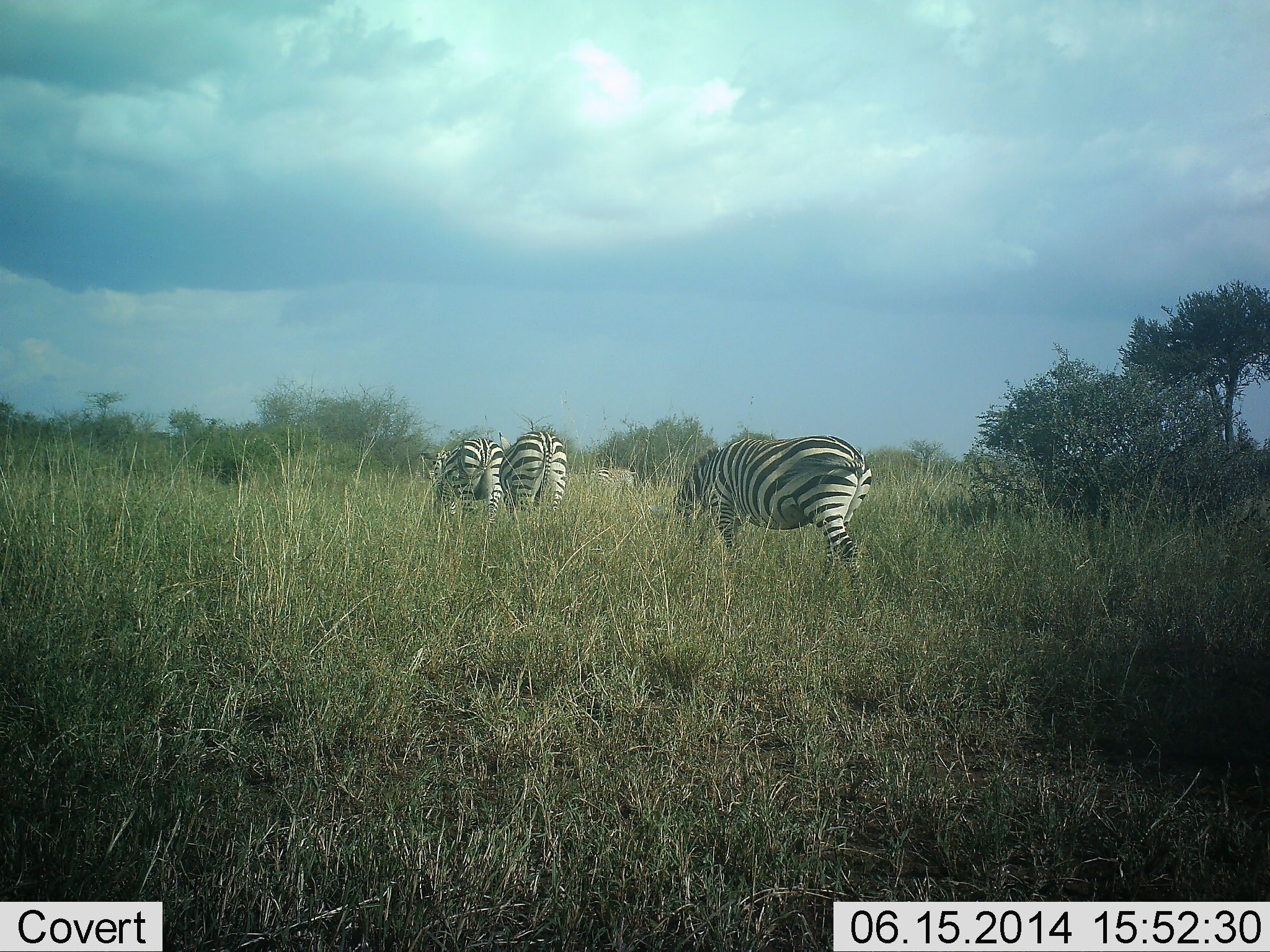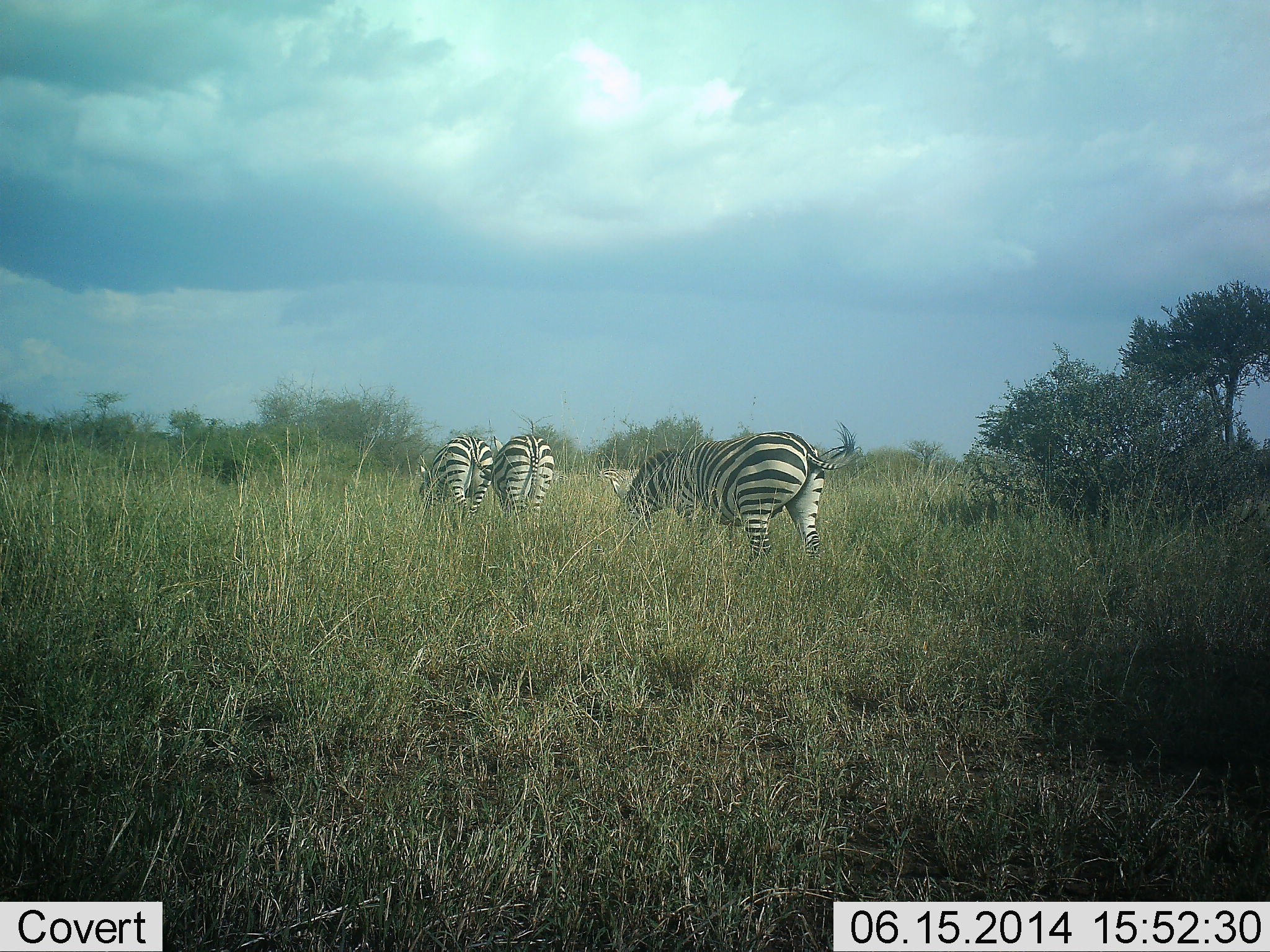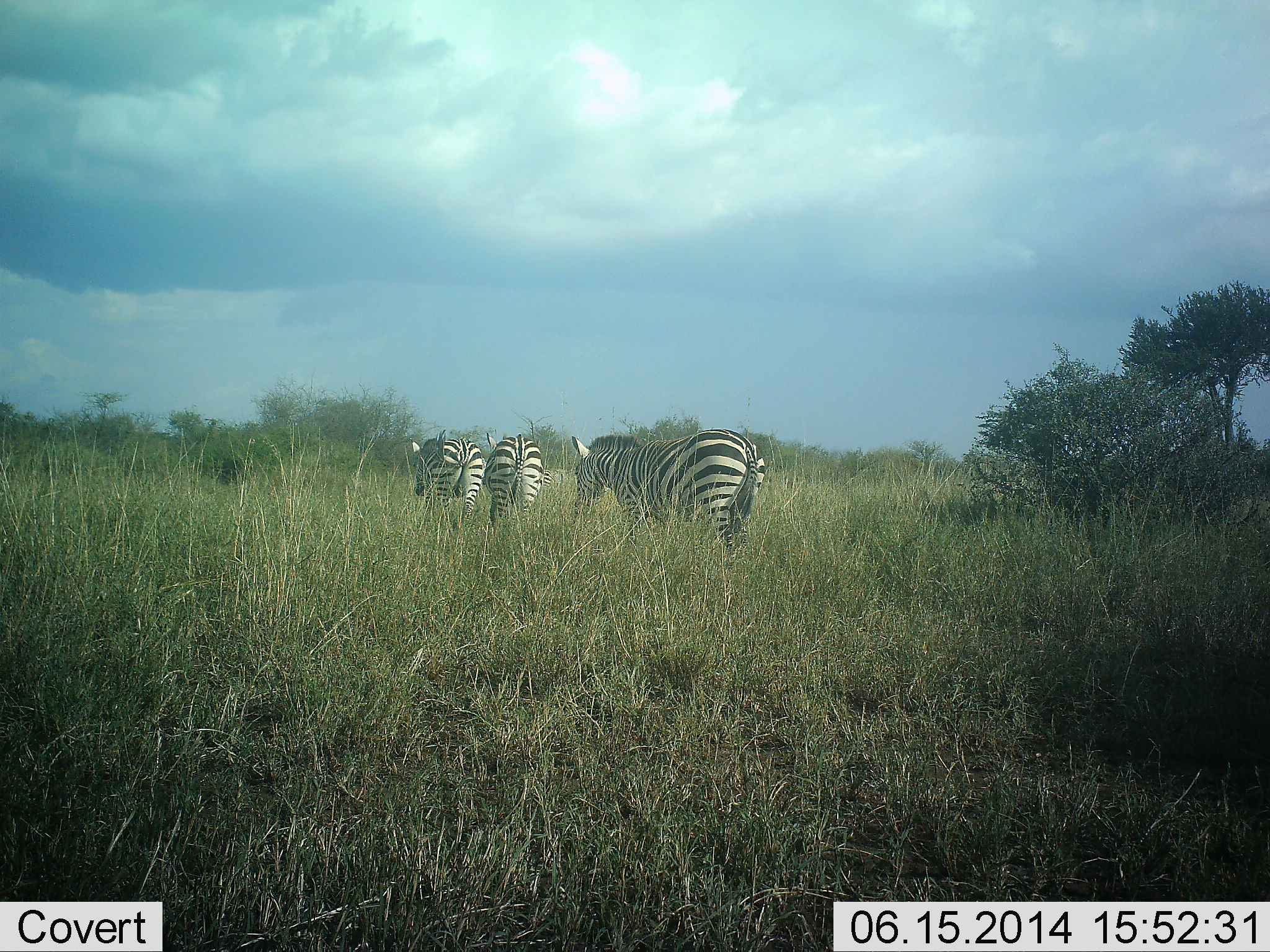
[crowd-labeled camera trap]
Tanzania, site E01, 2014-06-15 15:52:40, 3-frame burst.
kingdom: Animalia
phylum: Chordata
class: Mammalia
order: Perissodactyla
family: Equidae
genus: Equus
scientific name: Equus quagga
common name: plains zebra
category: zebra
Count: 3.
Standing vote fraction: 0%.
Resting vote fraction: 0%.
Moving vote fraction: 70%.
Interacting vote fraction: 0%.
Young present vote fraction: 0%.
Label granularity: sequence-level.